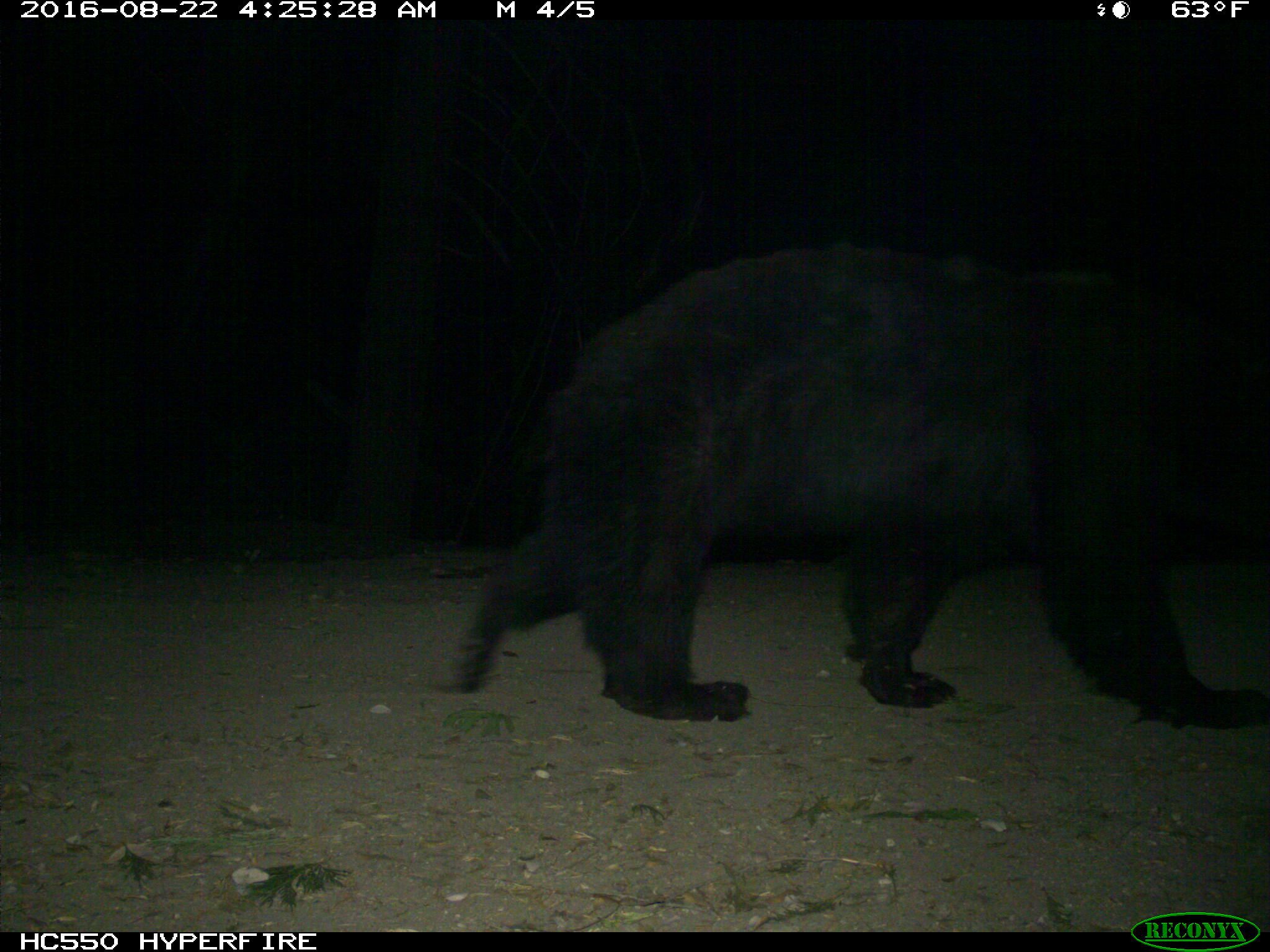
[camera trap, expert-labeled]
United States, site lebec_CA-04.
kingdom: Animalia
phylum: Chordata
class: Mammalia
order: Carnivora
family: Ursidae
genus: Ursus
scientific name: Ursus americanus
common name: american black bear